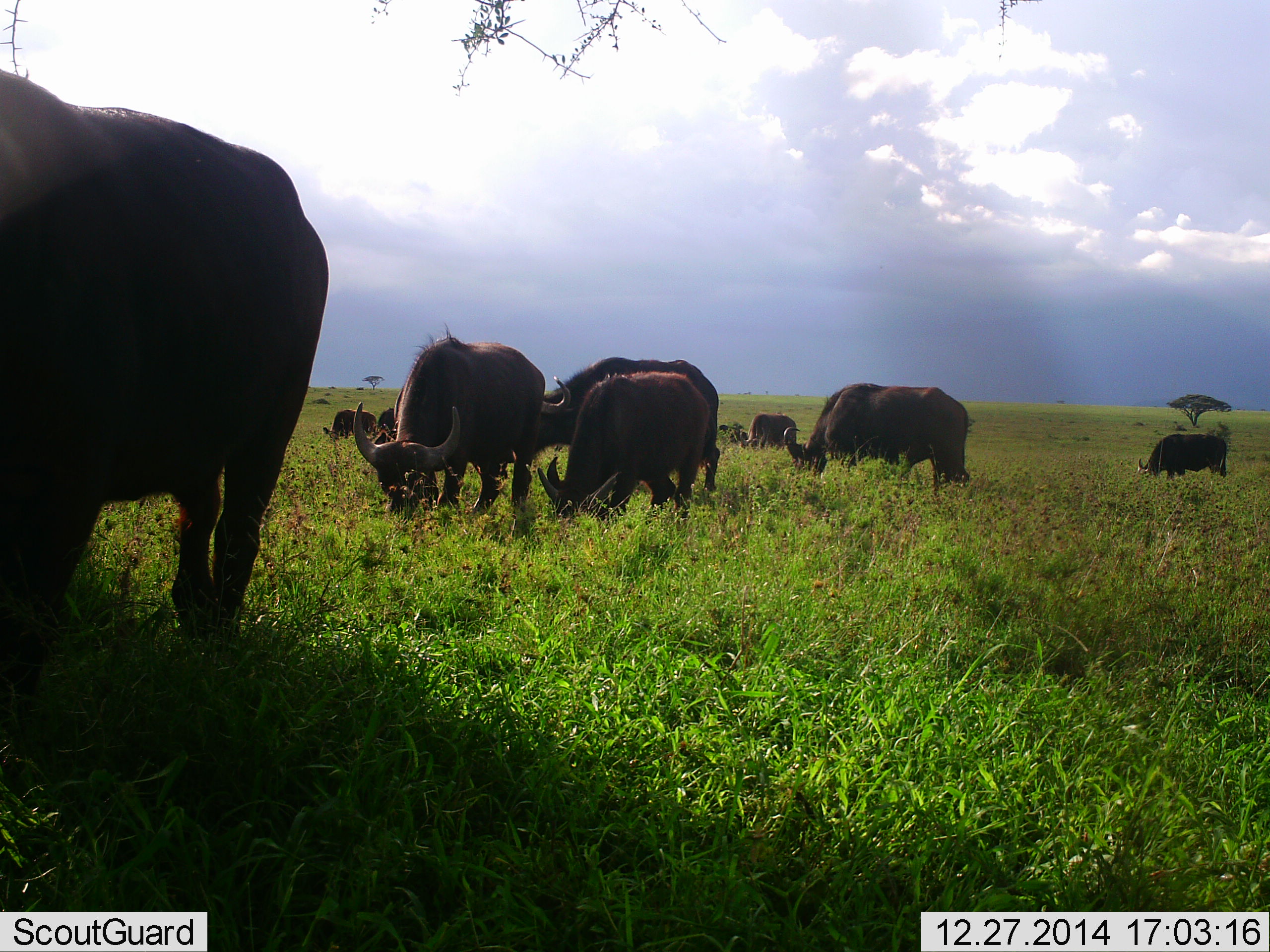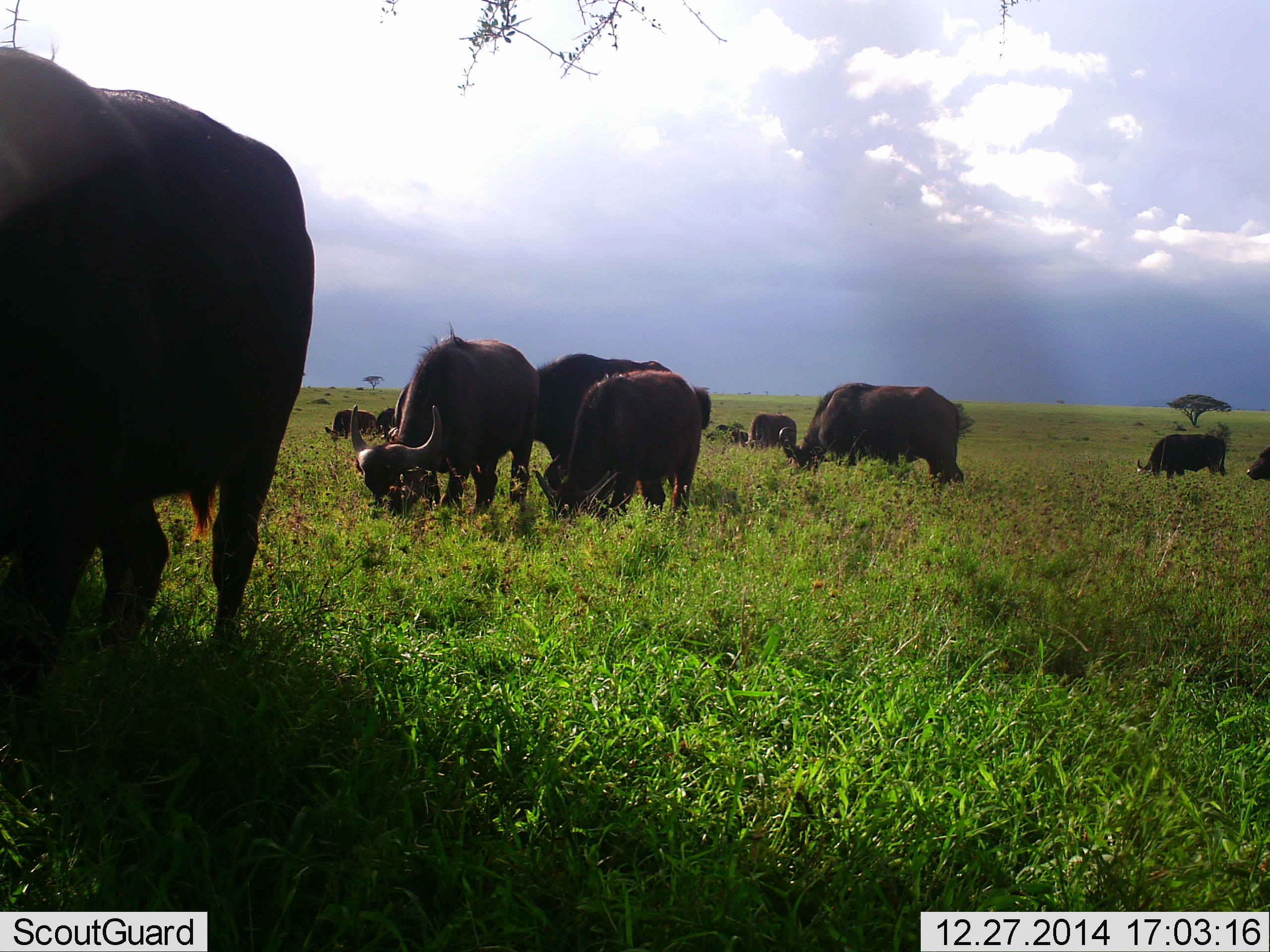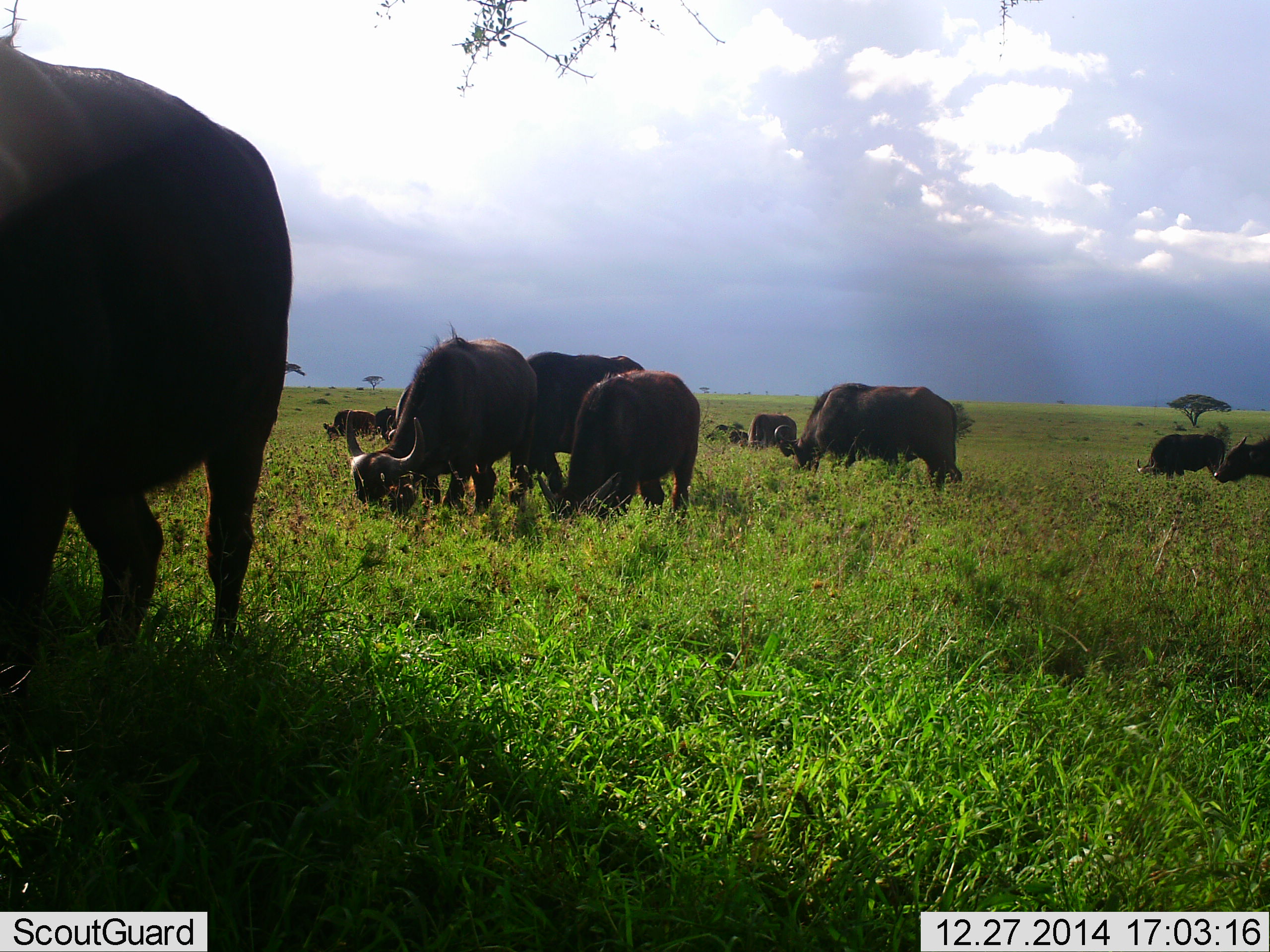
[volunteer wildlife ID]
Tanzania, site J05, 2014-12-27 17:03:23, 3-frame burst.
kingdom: Animalia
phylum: Chordata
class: Mammalia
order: Artiodactyla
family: Bovidae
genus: Syncerus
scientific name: Syncerus caffer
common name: cape buffalo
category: buffalo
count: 11-50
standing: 30%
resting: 0%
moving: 30%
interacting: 0%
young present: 20%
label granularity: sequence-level